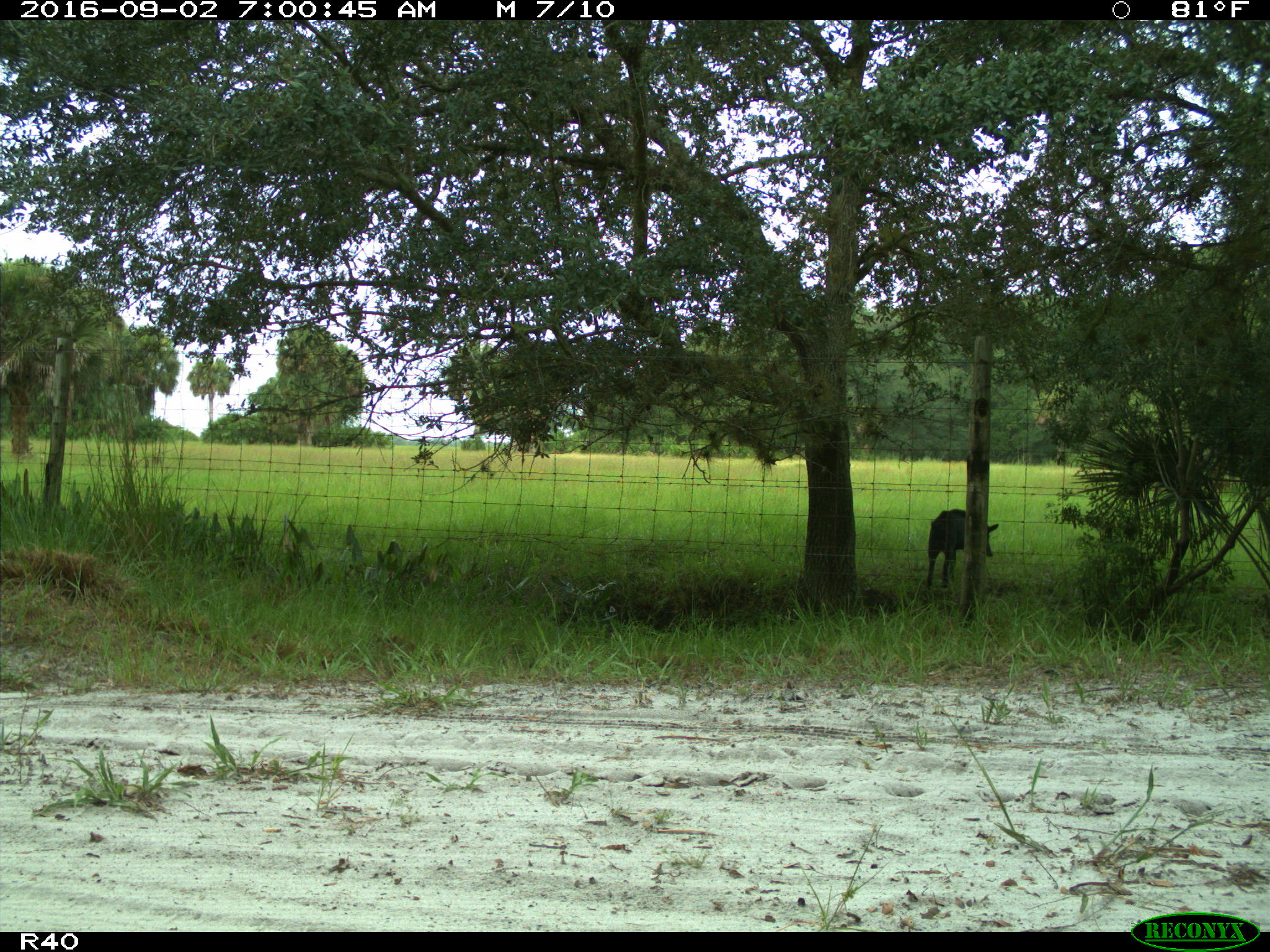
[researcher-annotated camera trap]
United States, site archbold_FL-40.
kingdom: Animalia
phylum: Chordata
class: Mammalia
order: Artiodactyla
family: Suidae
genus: Sus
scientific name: Sus scrofa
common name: wild boar